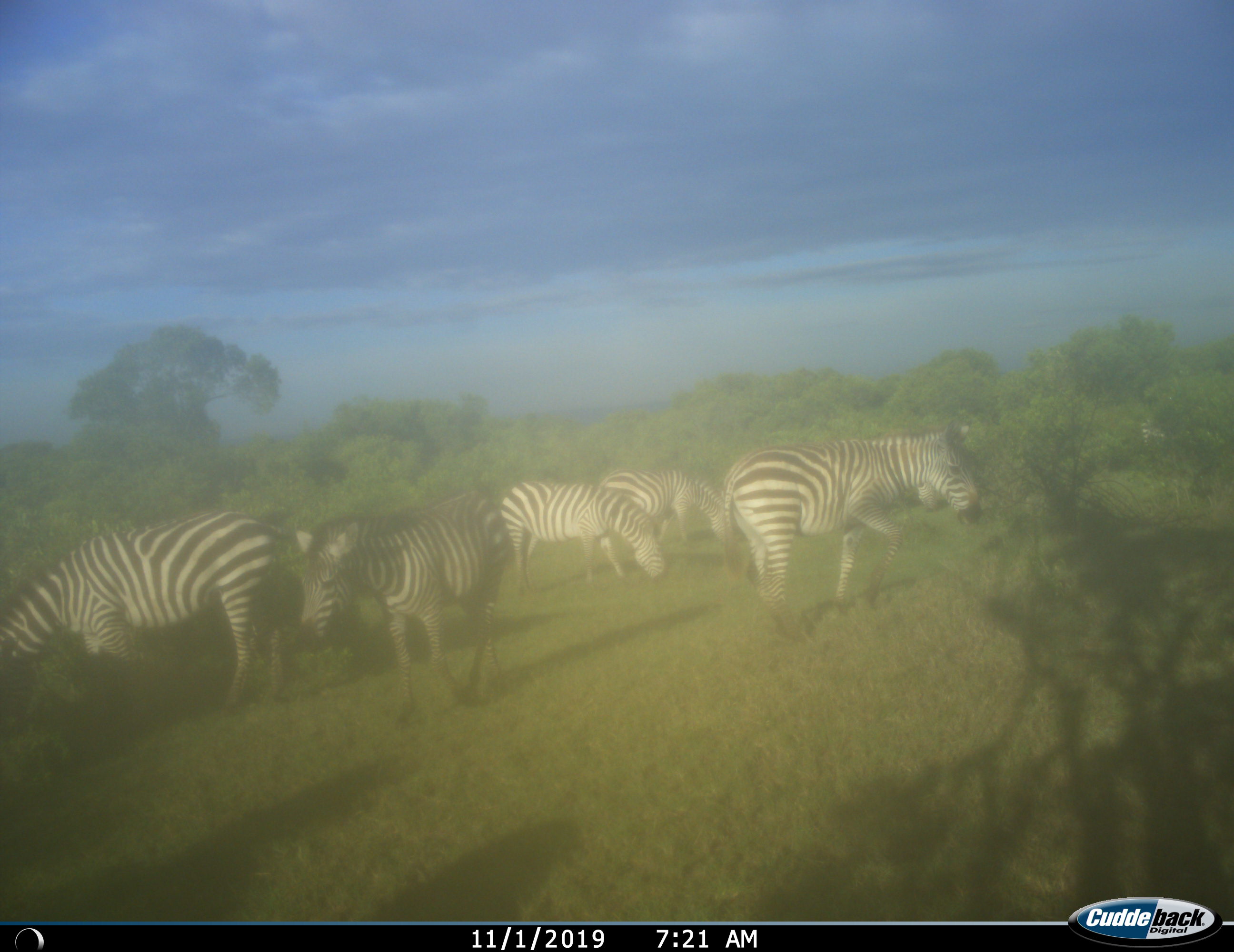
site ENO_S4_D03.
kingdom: Animalia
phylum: Chordata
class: Mammalia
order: Perissodactyla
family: Equidae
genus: Equus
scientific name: Equus quagga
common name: plains zebra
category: zebraplains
Zebraplains (plains zebra) (Equus quagga), count 5. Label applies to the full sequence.